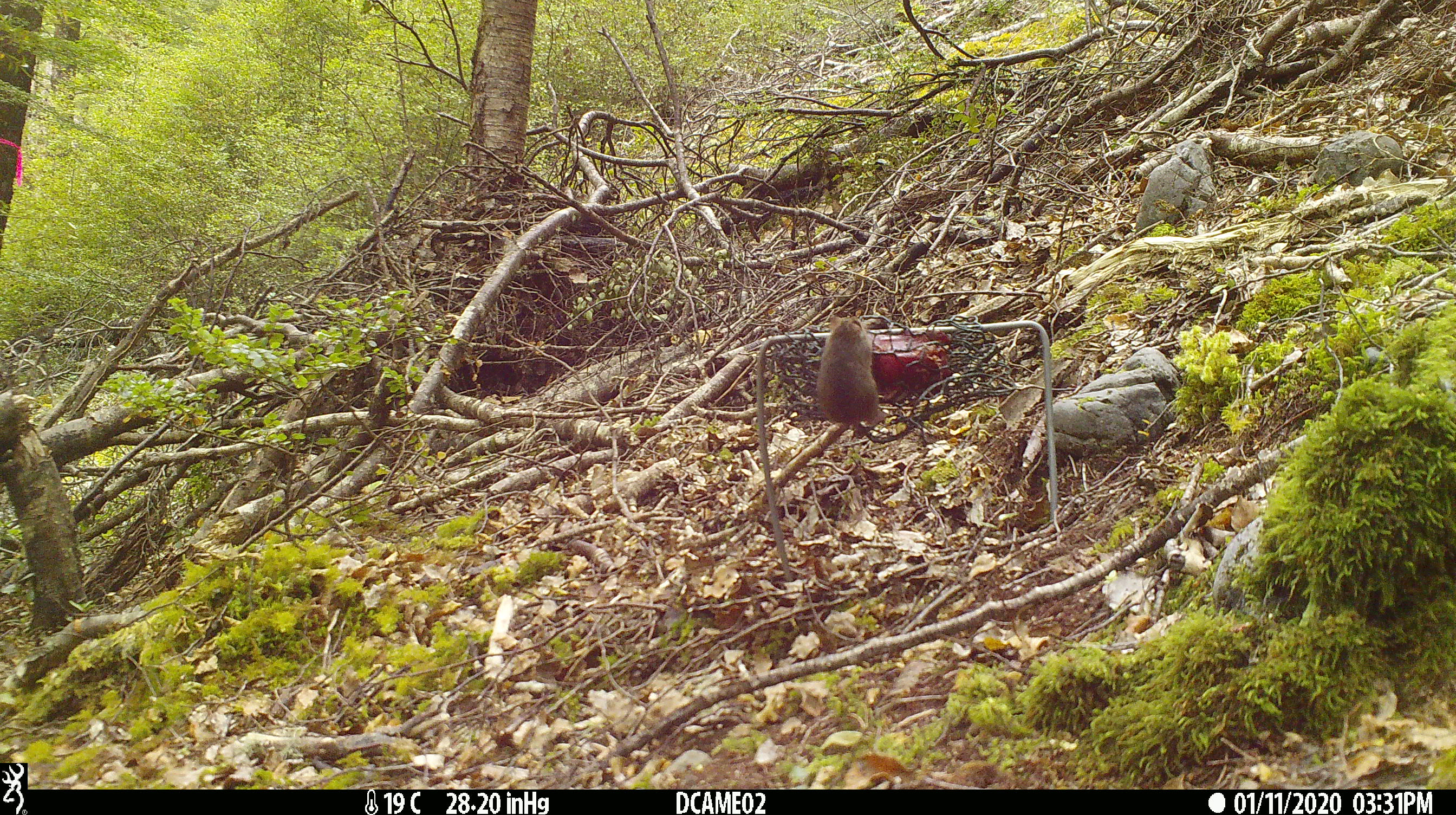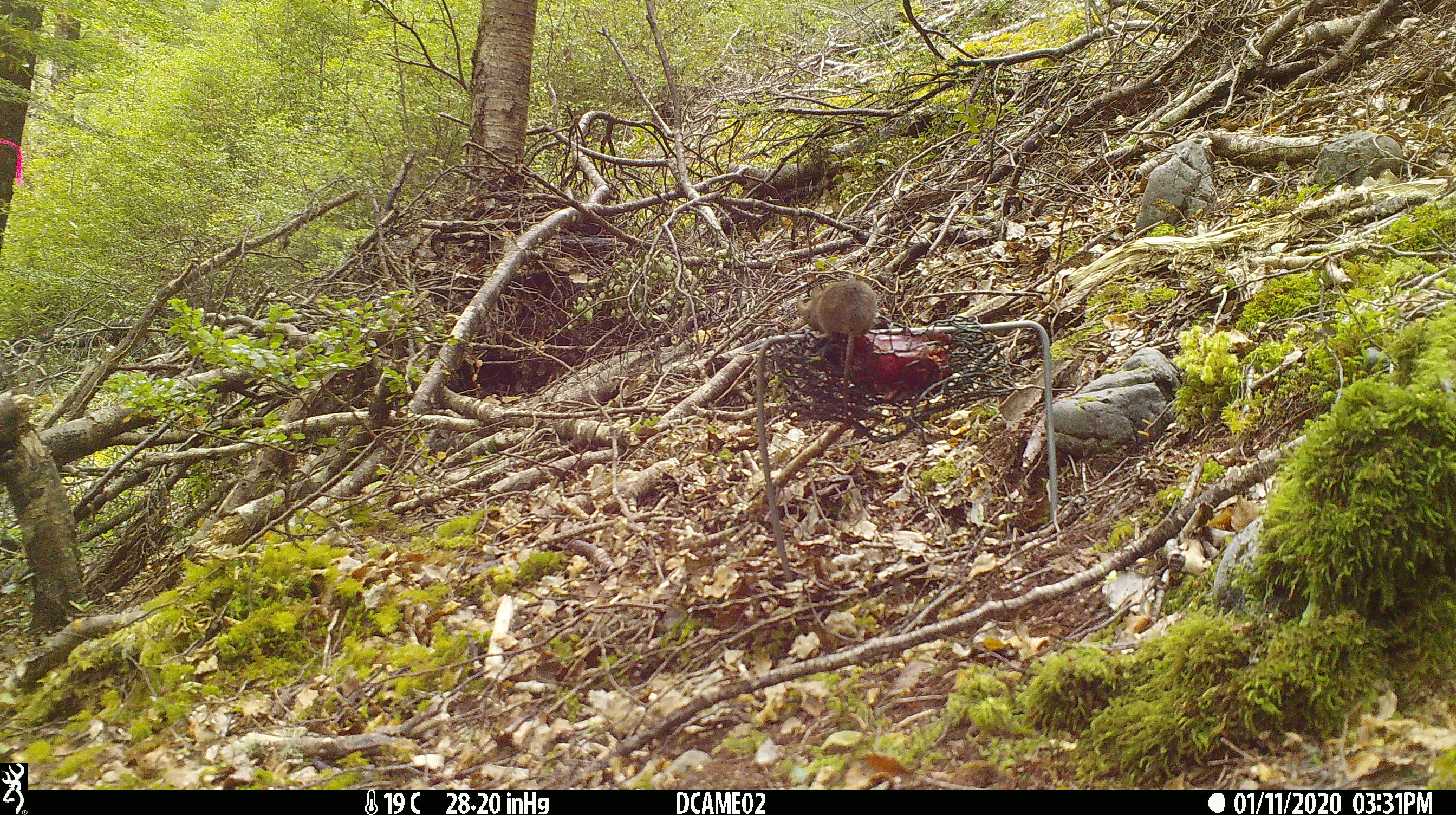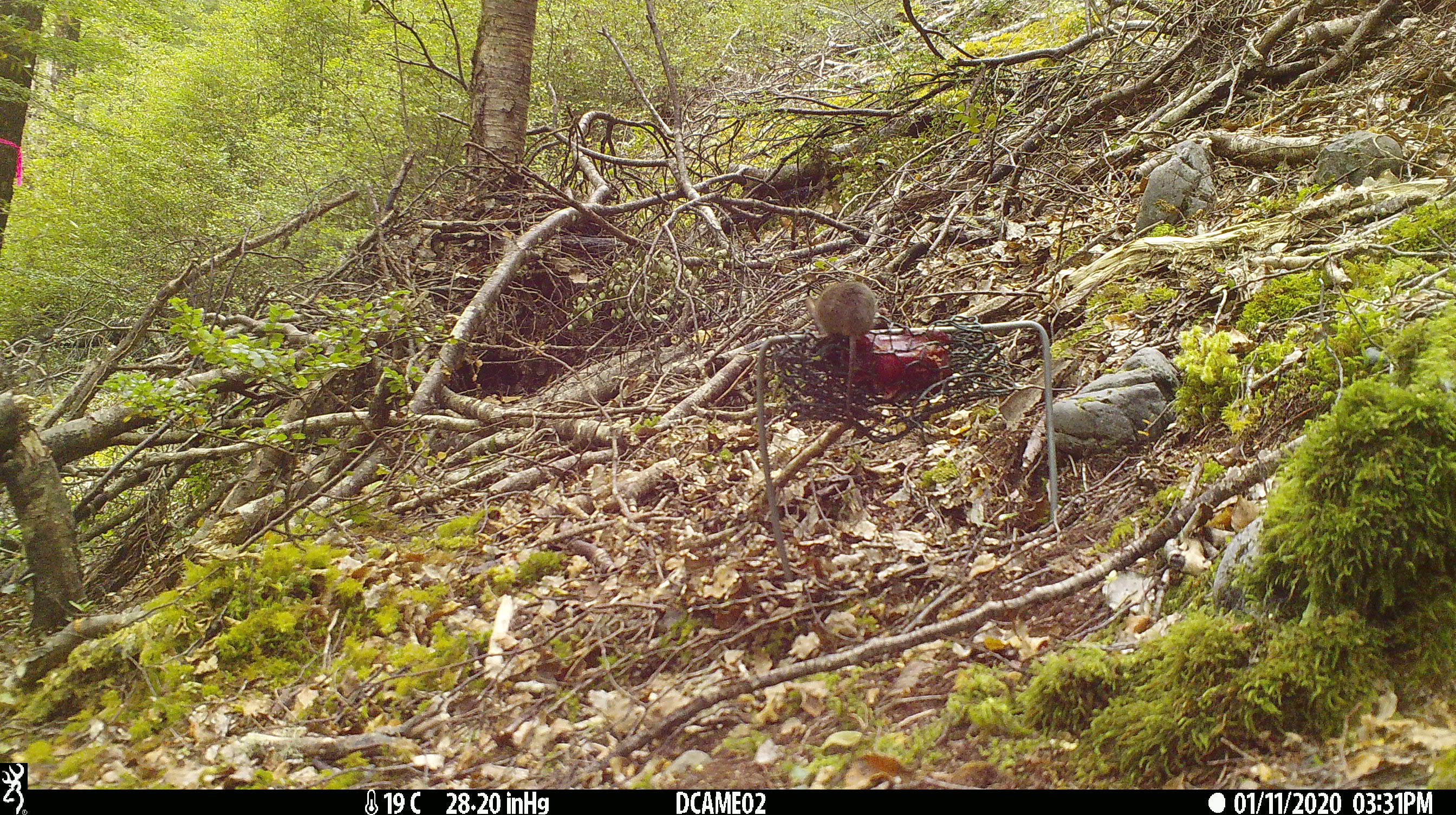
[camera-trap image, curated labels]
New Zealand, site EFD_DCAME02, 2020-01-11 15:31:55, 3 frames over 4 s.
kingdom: Animalia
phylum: Chordata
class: Mammalia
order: Rodentia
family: Muridae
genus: Mus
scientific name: Mus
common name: mouse